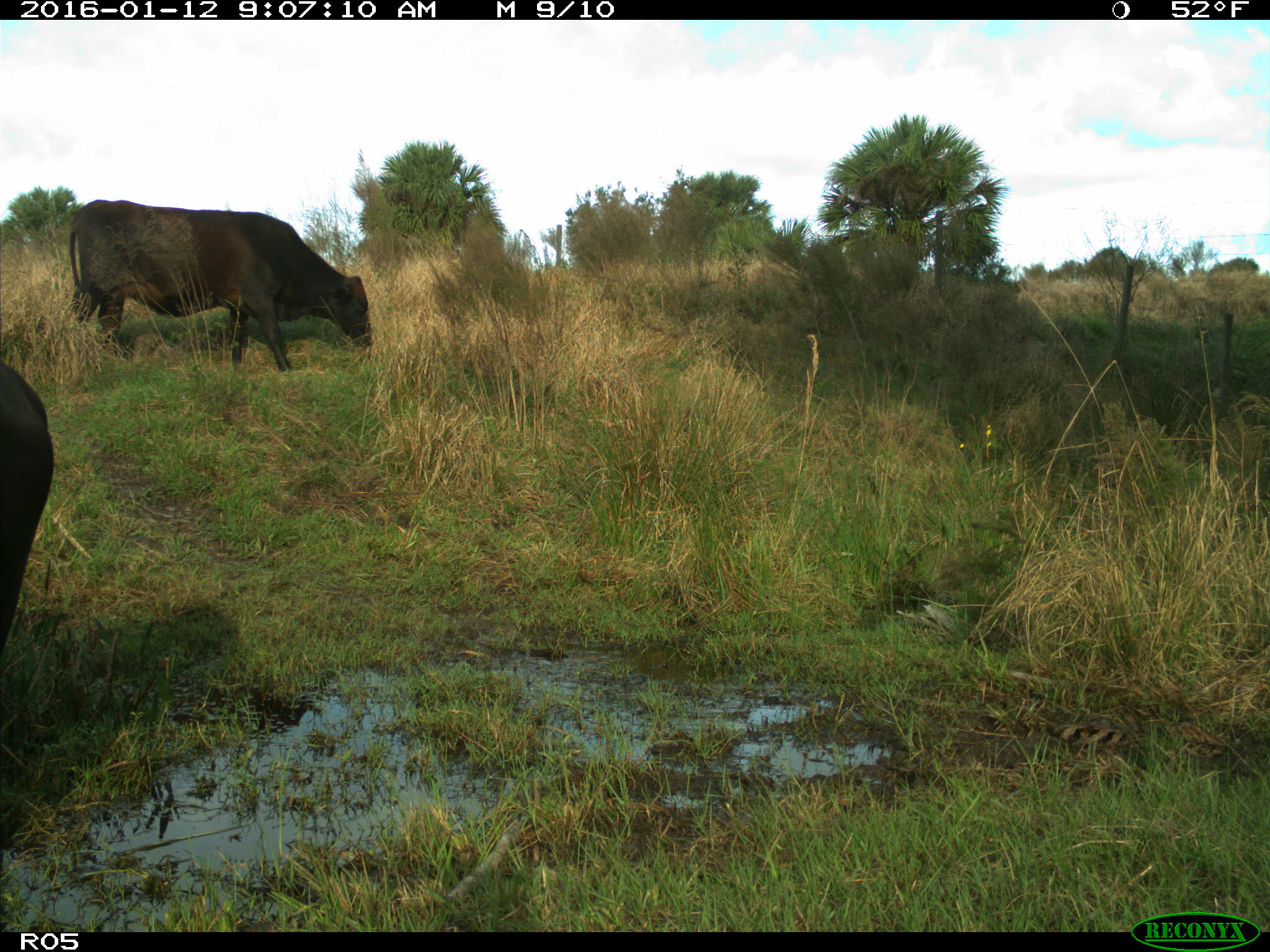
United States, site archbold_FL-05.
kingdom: Animalia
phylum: Chordata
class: Mammalia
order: Artiodactyla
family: Bovidae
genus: Bos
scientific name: Bos taurus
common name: domestic cow